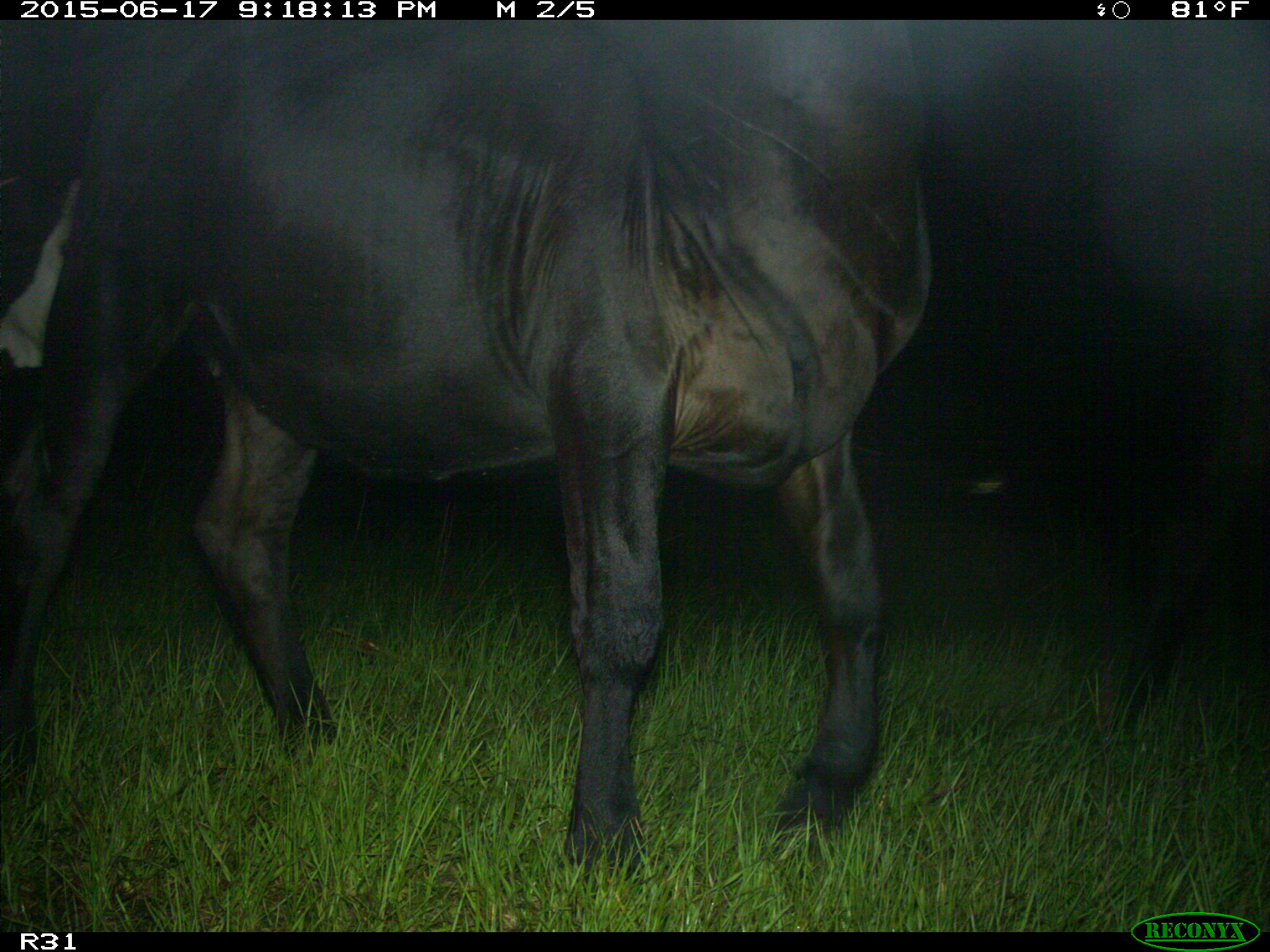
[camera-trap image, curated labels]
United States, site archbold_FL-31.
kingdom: Animalia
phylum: Chordata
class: Mammalia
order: Artiodactyla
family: Bovidae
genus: Bos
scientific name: Bos taurus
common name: domestic cow